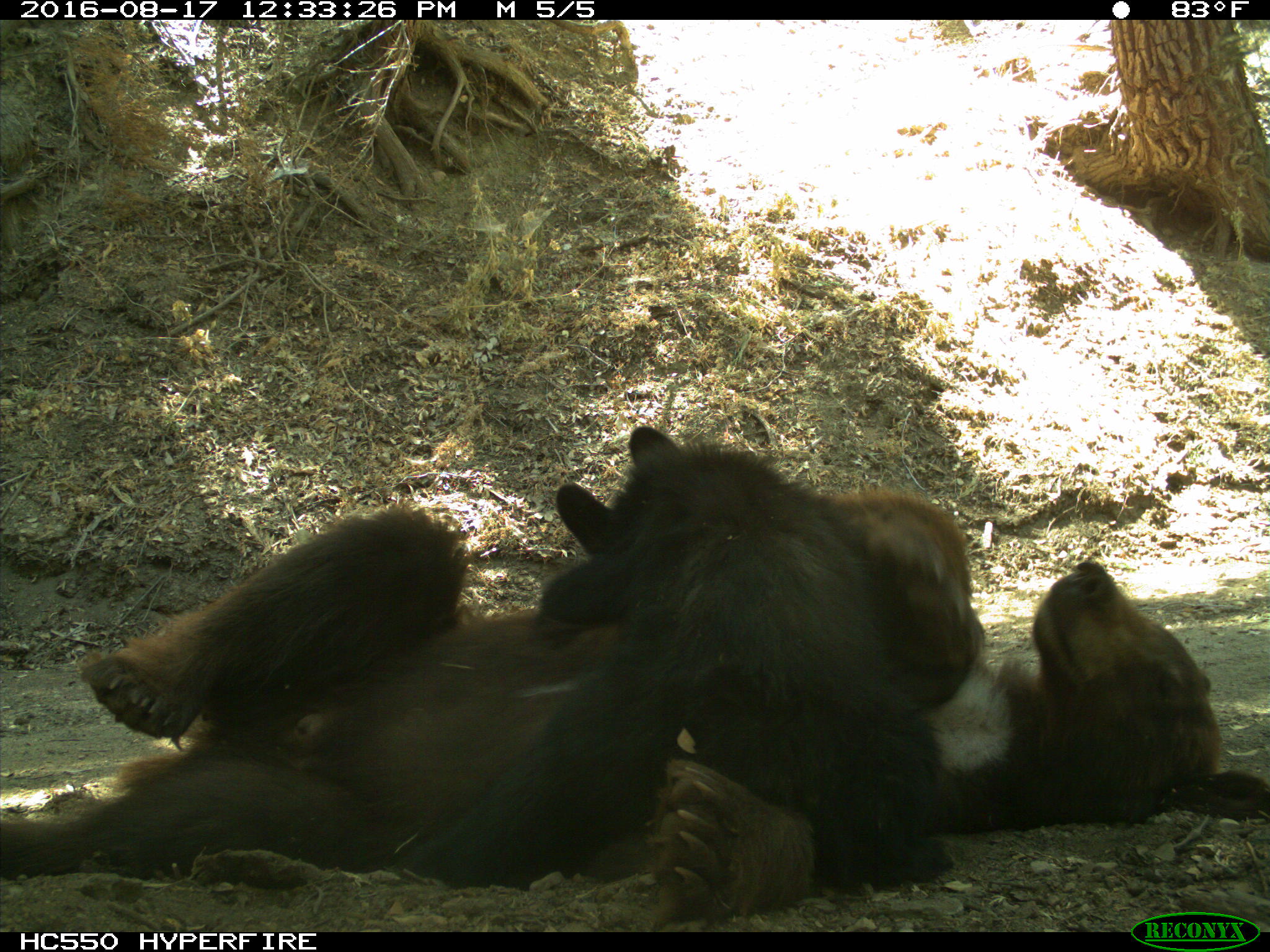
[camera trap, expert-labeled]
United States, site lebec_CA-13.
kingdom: Animalia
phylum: Chordata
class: Mammalia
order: Carnivora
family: Ursidae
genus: Ursus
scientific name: Ursus americanus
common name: american black bear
Ursus americanus (american black bear).